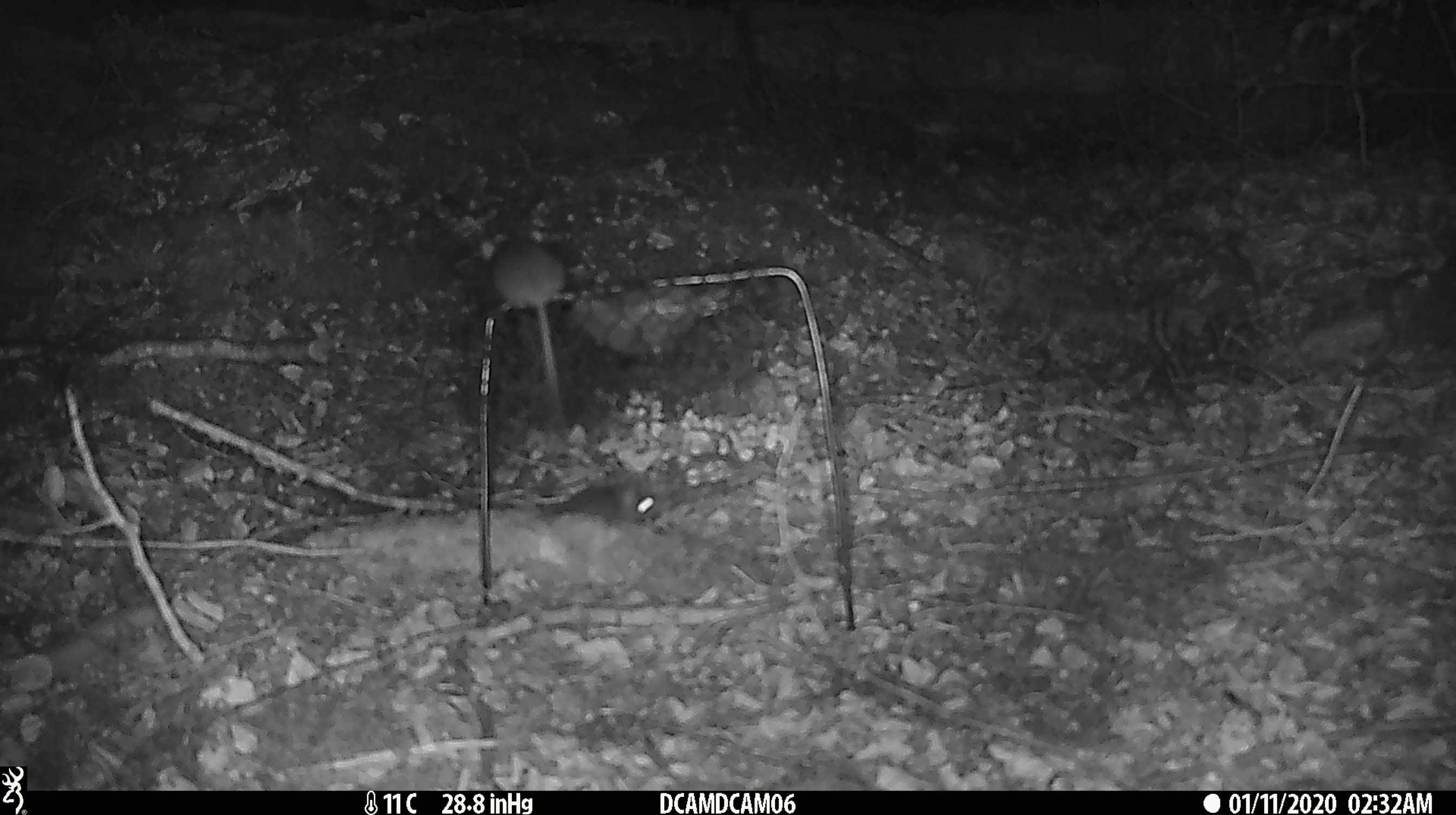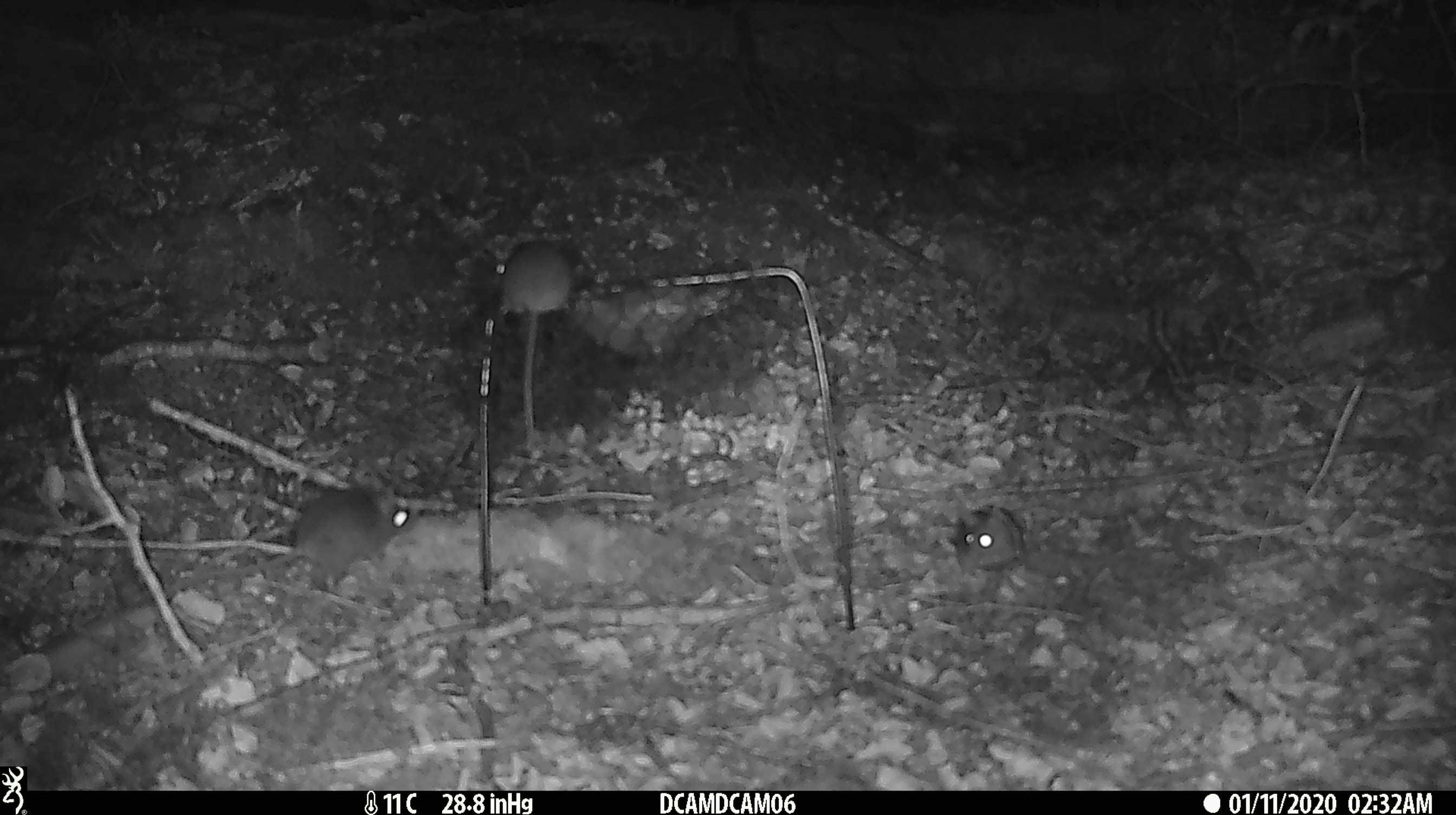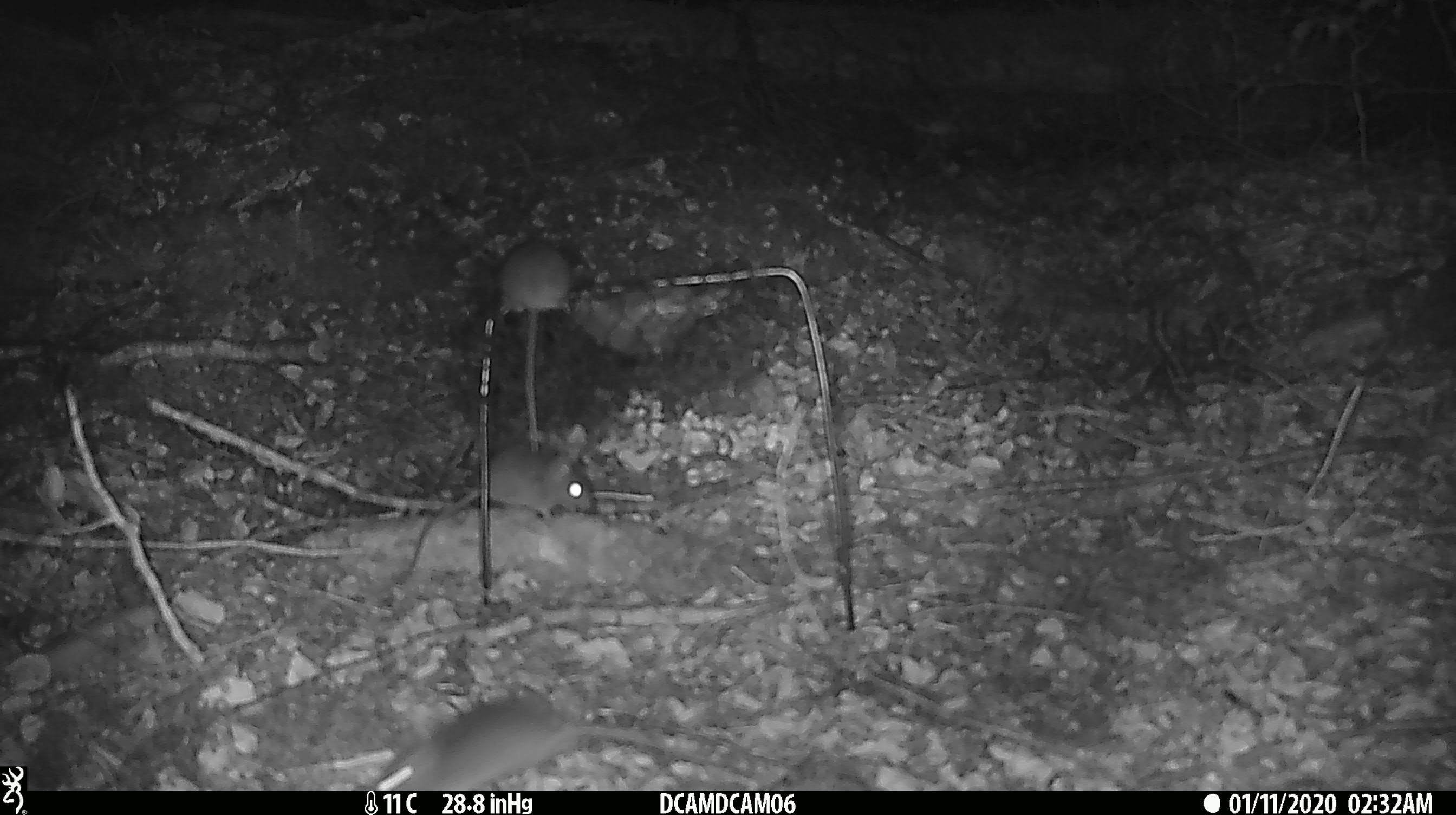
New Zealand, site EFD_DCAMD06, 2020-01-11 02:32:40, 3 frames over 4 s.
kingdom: Animalia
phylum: Chordata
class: Mammalia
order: Rodentia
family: Muridae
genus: Mus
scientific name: Mus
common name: mouse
Mouse (Mus).